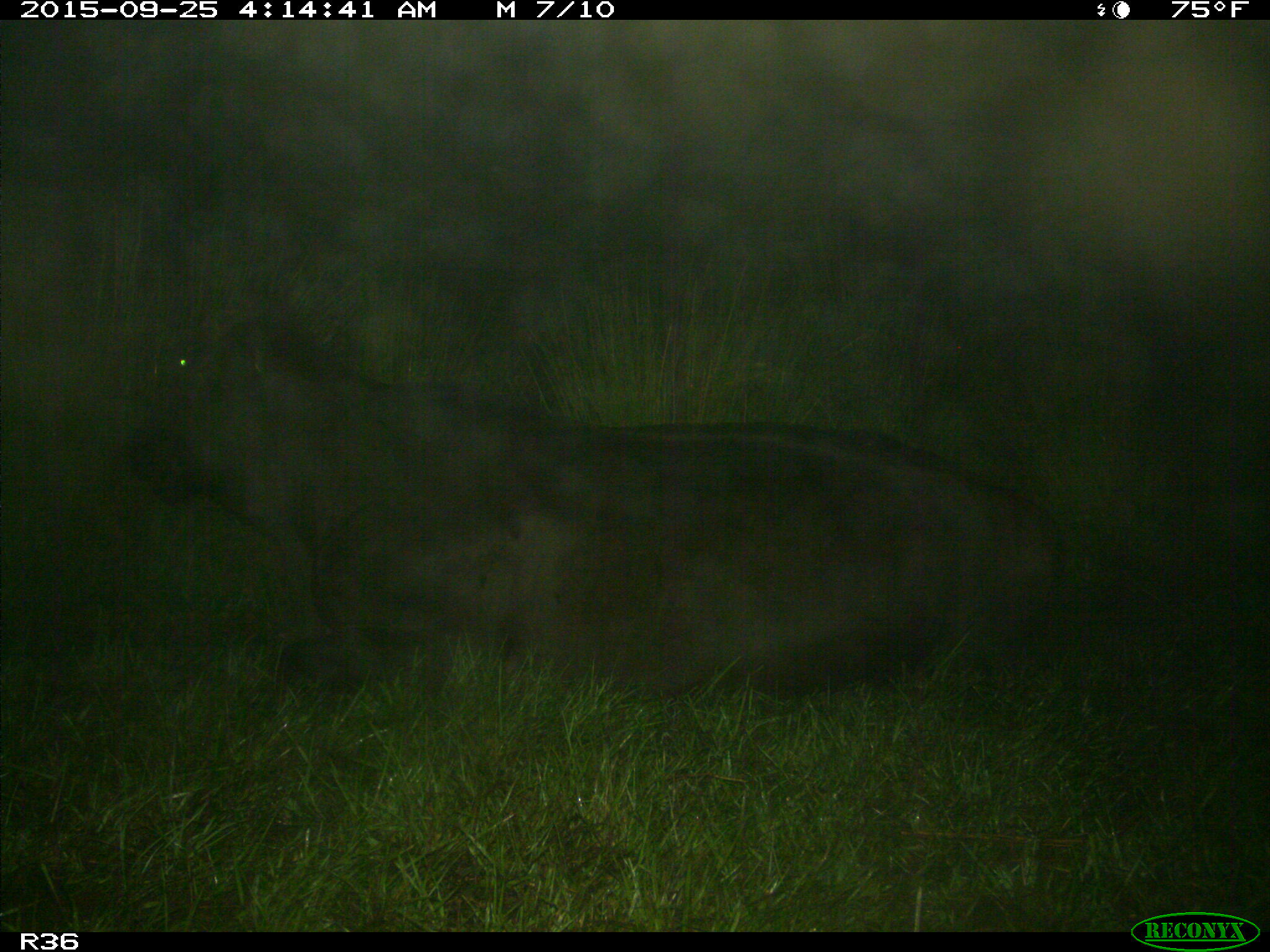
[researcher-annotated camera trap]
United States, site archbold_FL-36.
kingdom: Animalia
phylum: Chordata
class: Mammalia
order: Artiodactyla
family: Bovidae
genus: Bos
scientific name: Bos taurus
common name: domestic cow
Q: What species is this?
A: Bos taurus (domestic cow).